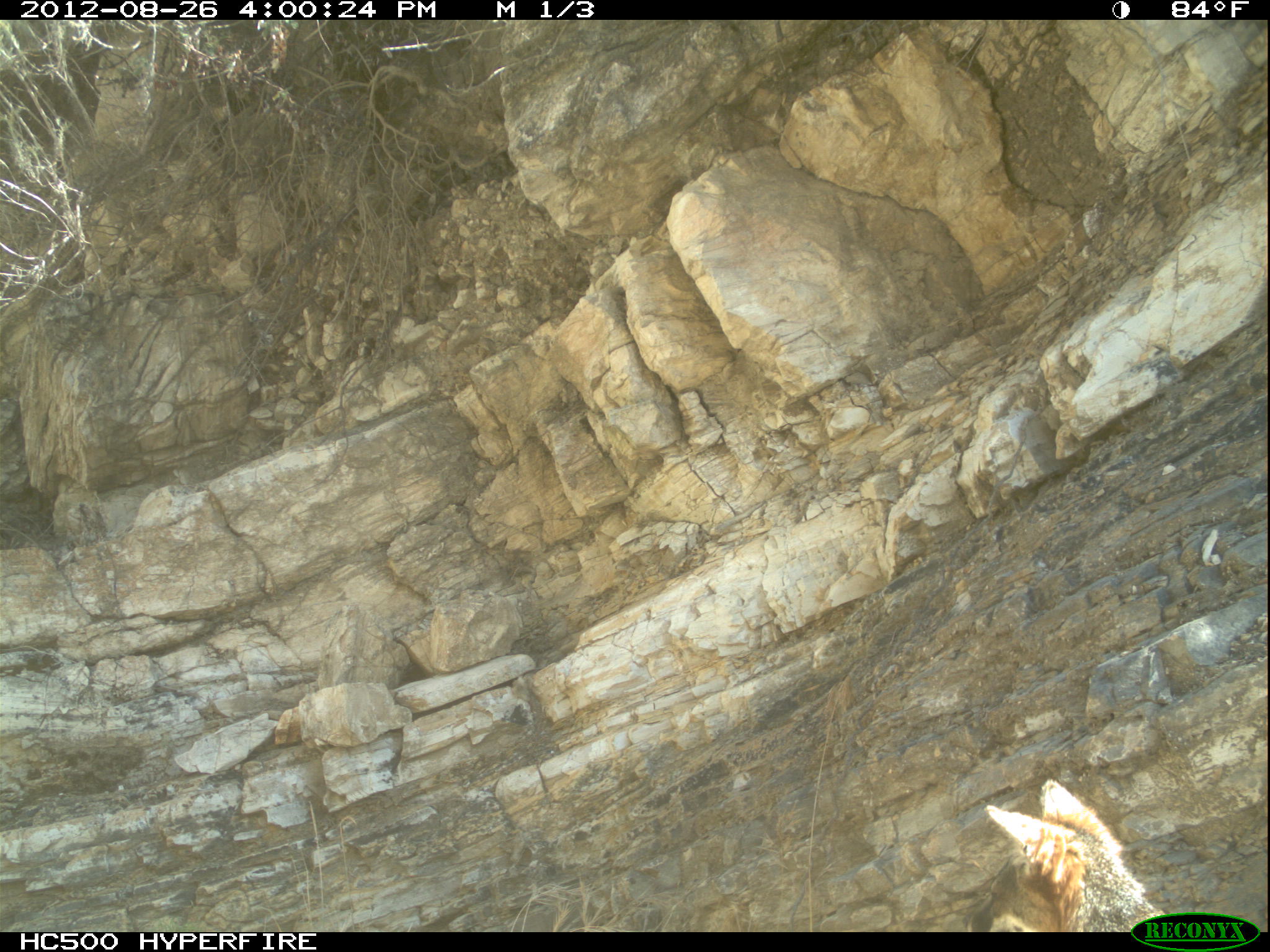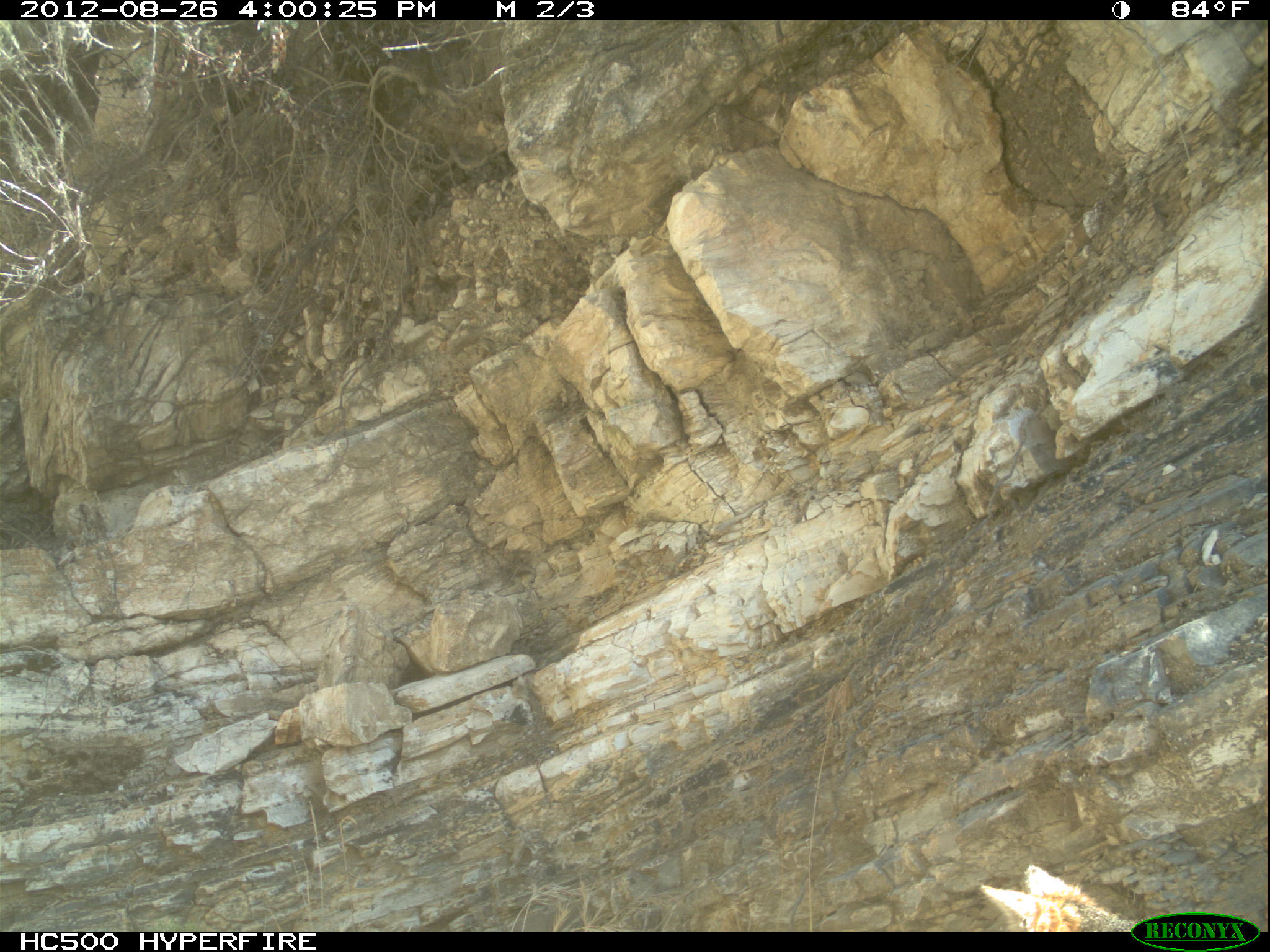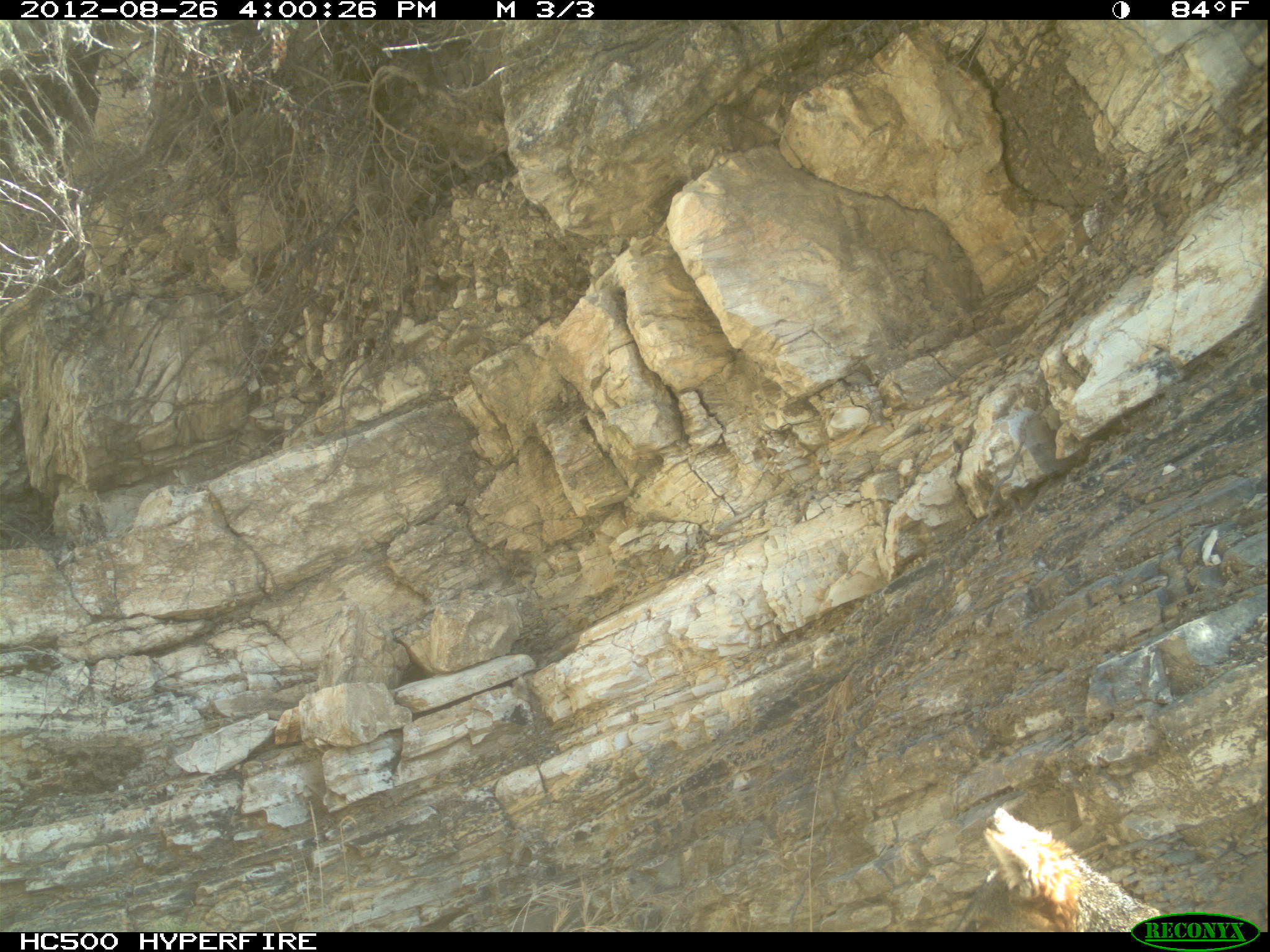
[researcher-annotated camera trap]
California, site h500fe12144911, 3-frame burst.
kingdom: Animalia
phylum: Chordata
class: Mammalia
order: Carnivora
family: Canidae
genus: Urocyon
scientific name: Urocyon littoralis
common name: island fox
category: fox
Fox (island fox) (Urocyon littoralis).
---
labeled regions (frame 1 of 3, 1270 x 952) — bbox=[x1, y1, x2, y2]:
fox: bbox=[961, 780, 1169, 931]